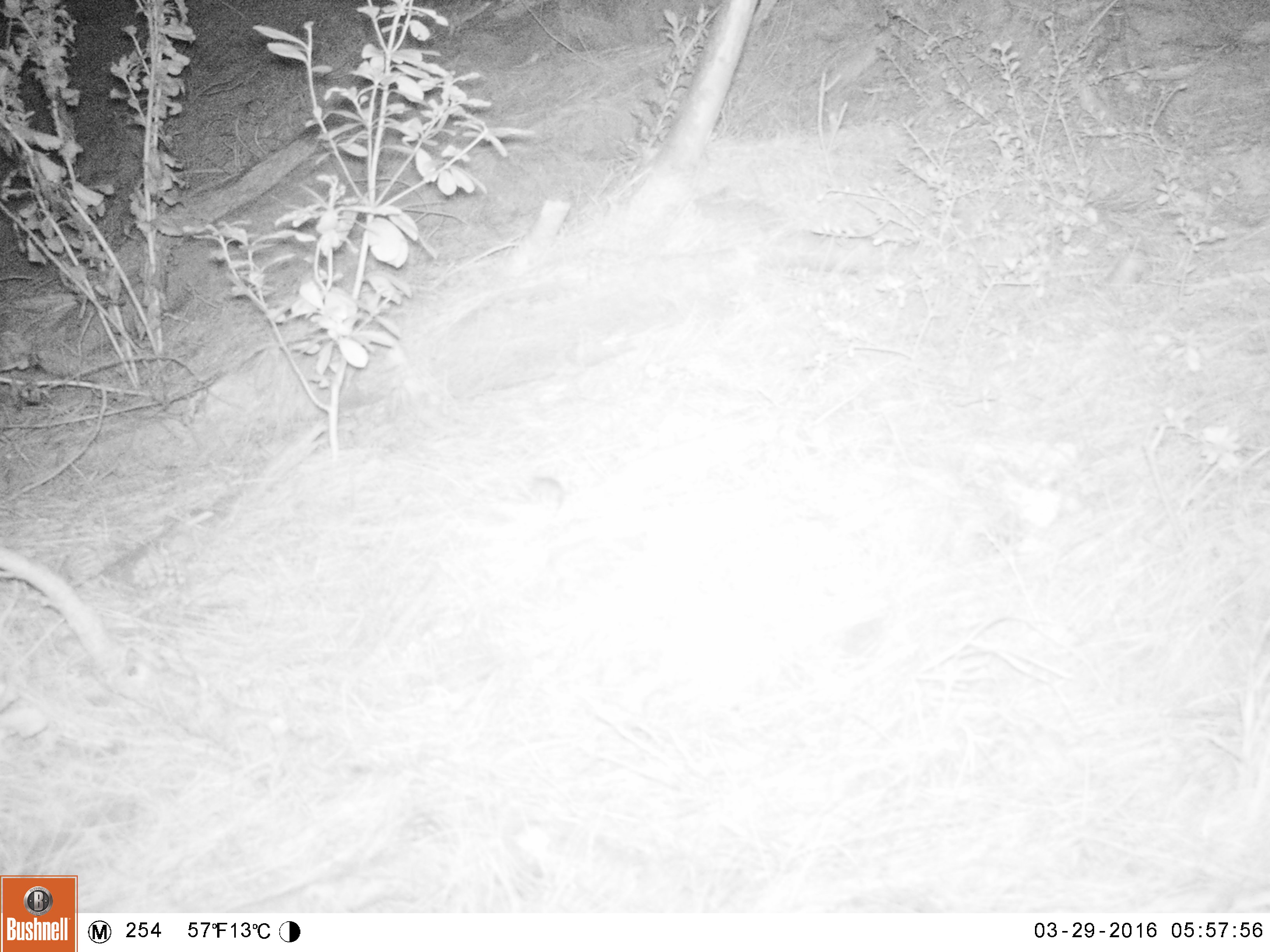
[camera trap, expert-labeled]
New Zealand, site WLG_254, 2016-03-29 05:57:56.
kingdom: Animalia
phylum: Chordata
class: Mammalia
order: Rodentia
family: Muridae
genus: Mus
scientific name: Mus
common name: mouse